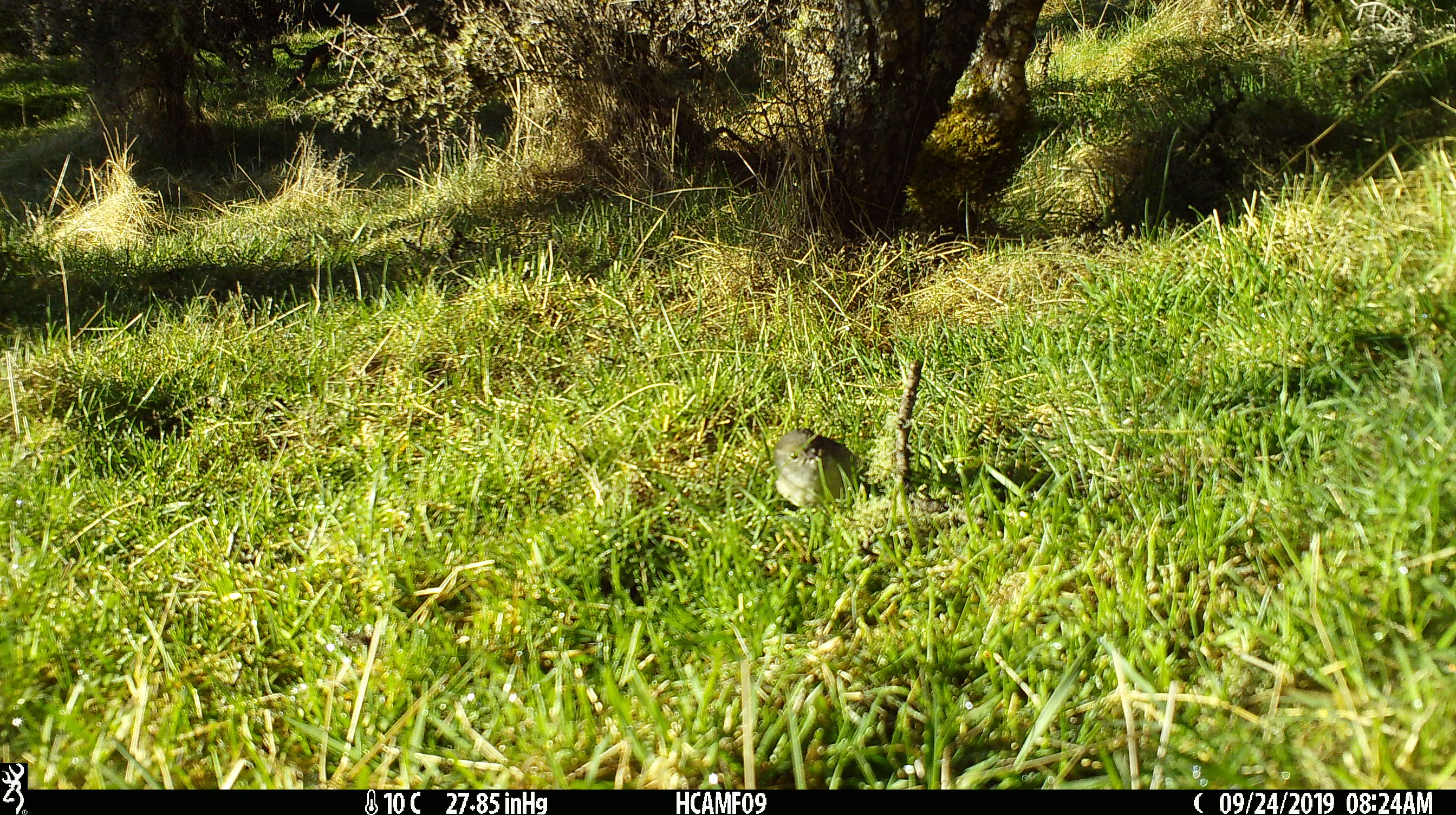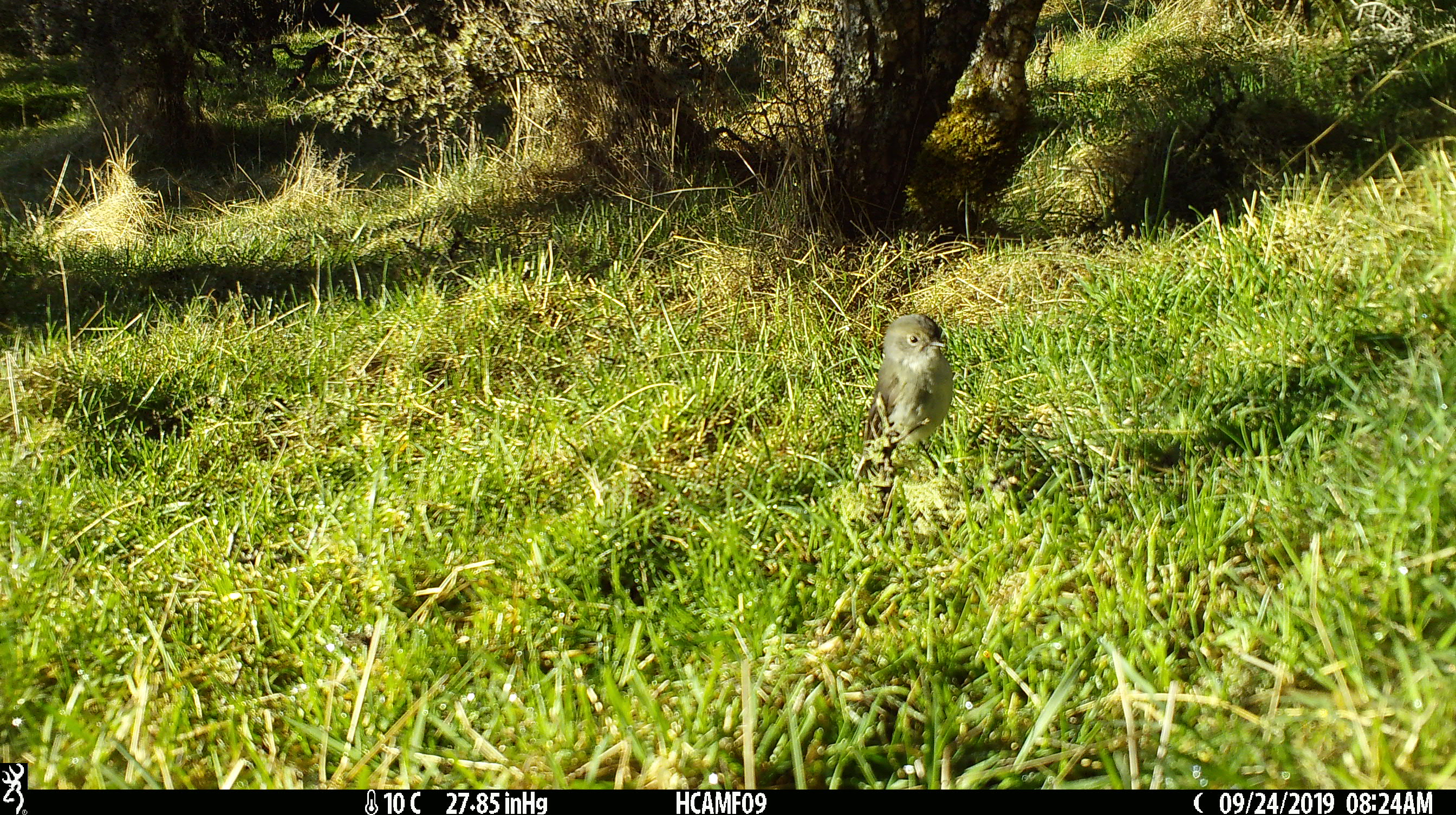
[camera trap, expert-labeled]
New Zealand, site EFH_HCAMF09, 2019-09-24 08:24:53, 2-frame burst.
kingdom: Animalia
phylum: Chordata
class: Aves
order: Passeriformes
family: Petroicidae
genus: Petroica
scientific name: Petroica macrocephala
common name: tomtit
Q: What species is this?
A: Tomtit (Petroica macrocephala).